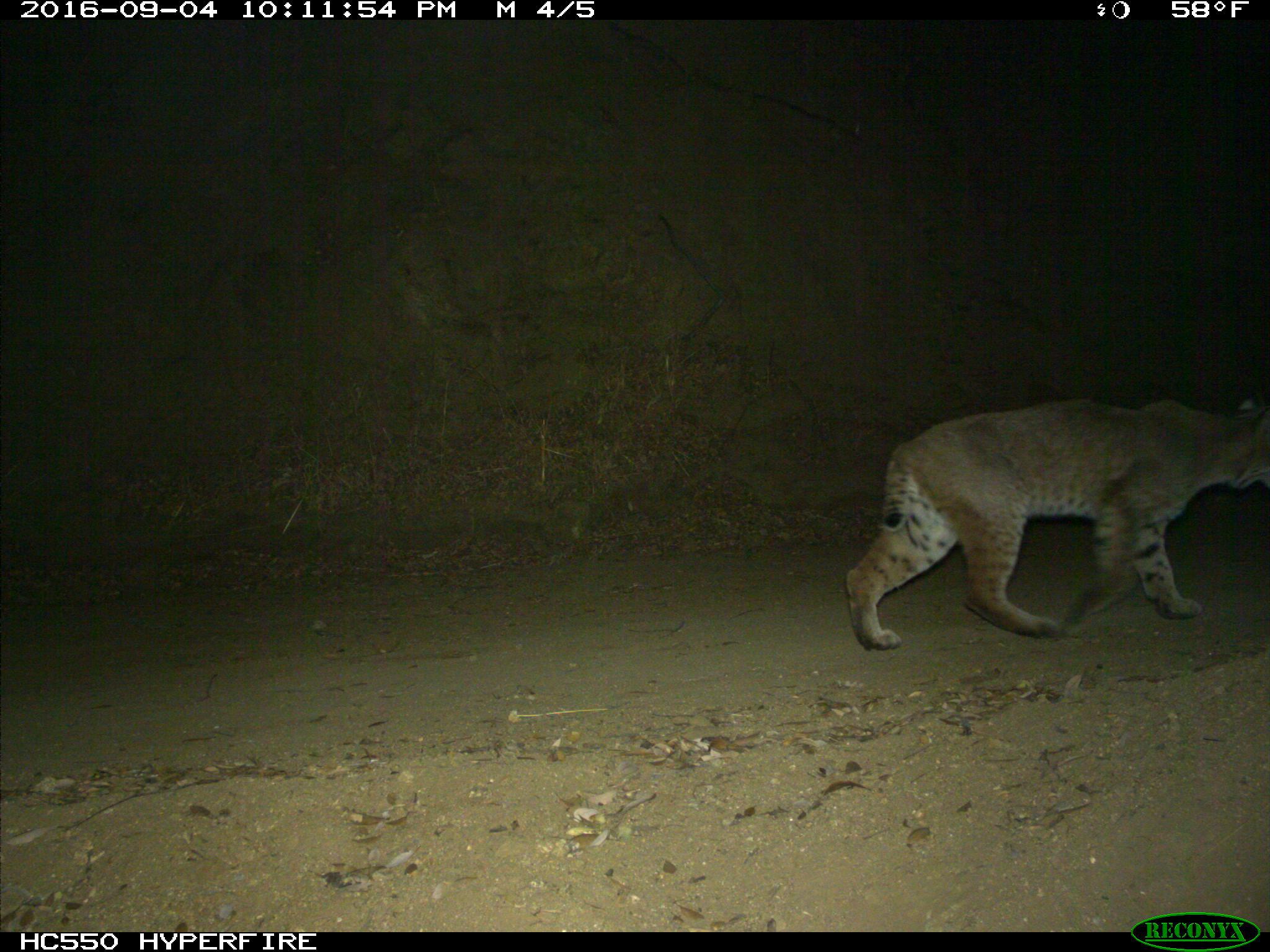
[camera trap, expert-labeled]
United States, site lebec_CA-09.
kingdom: Animalia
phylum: Chordata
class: Mammalia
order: Carnivora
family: Felidae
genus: Lynx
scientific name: Lynx rufus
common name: bobcat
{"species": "Lynx rufus (bobcat)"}